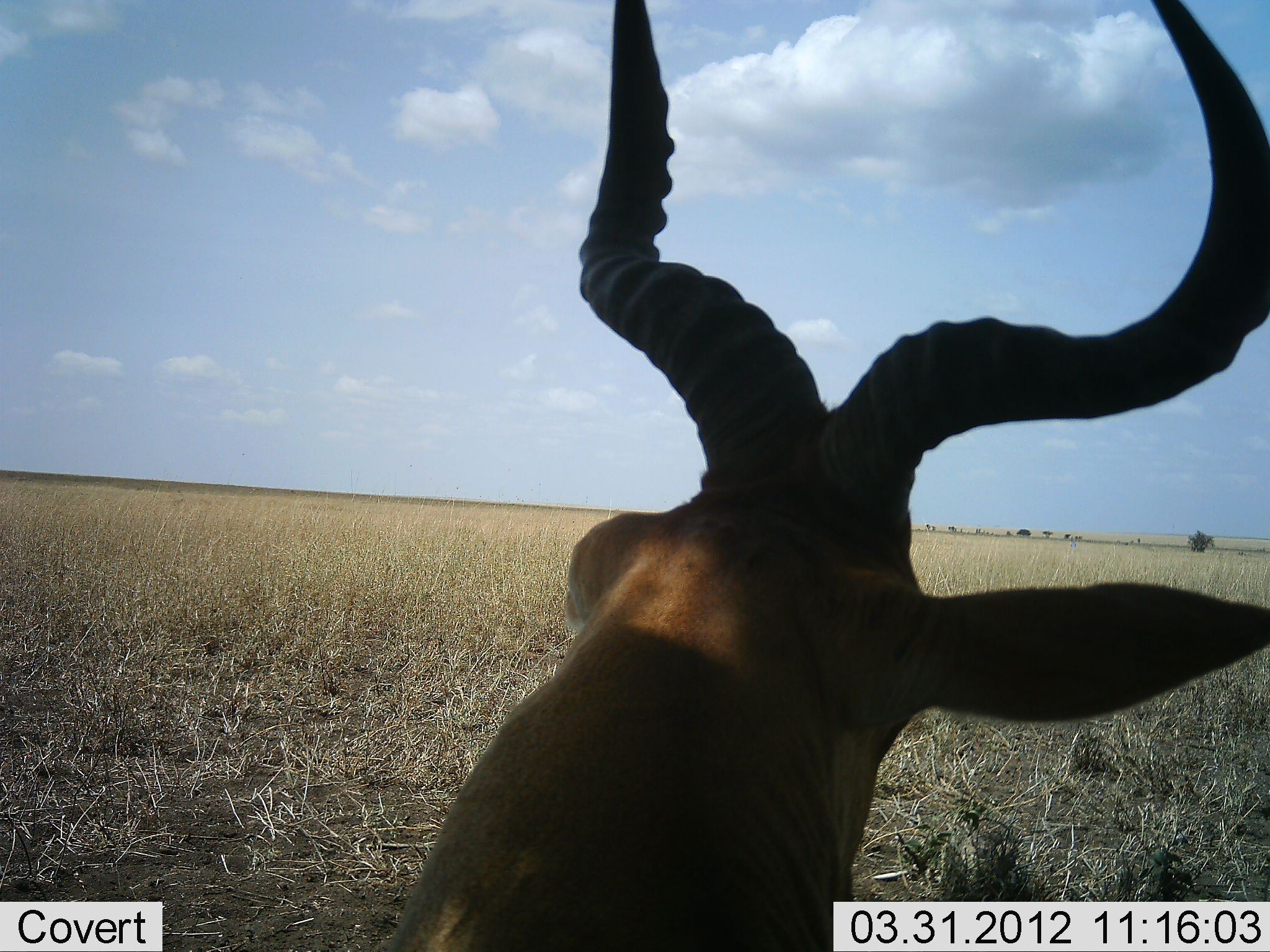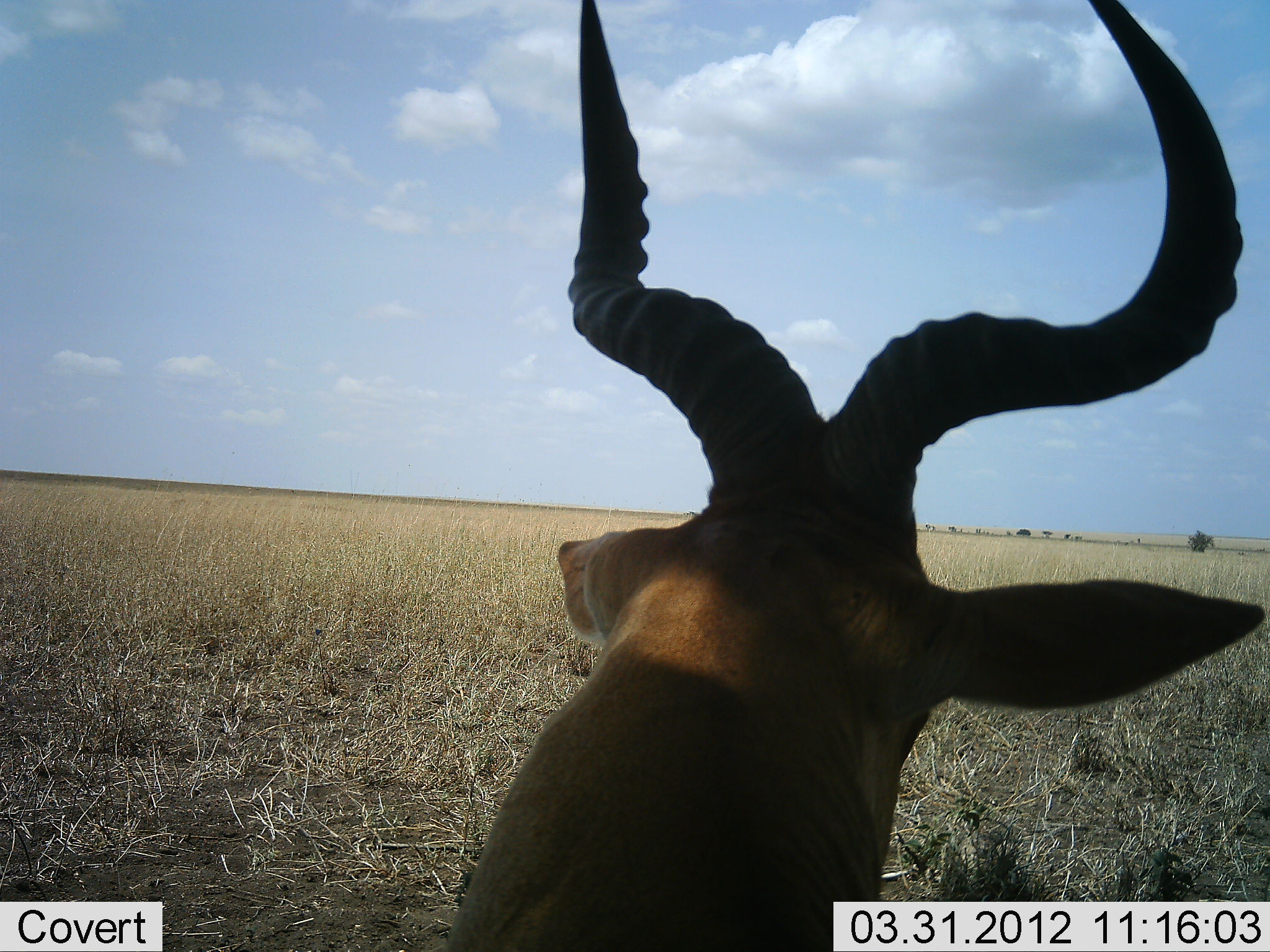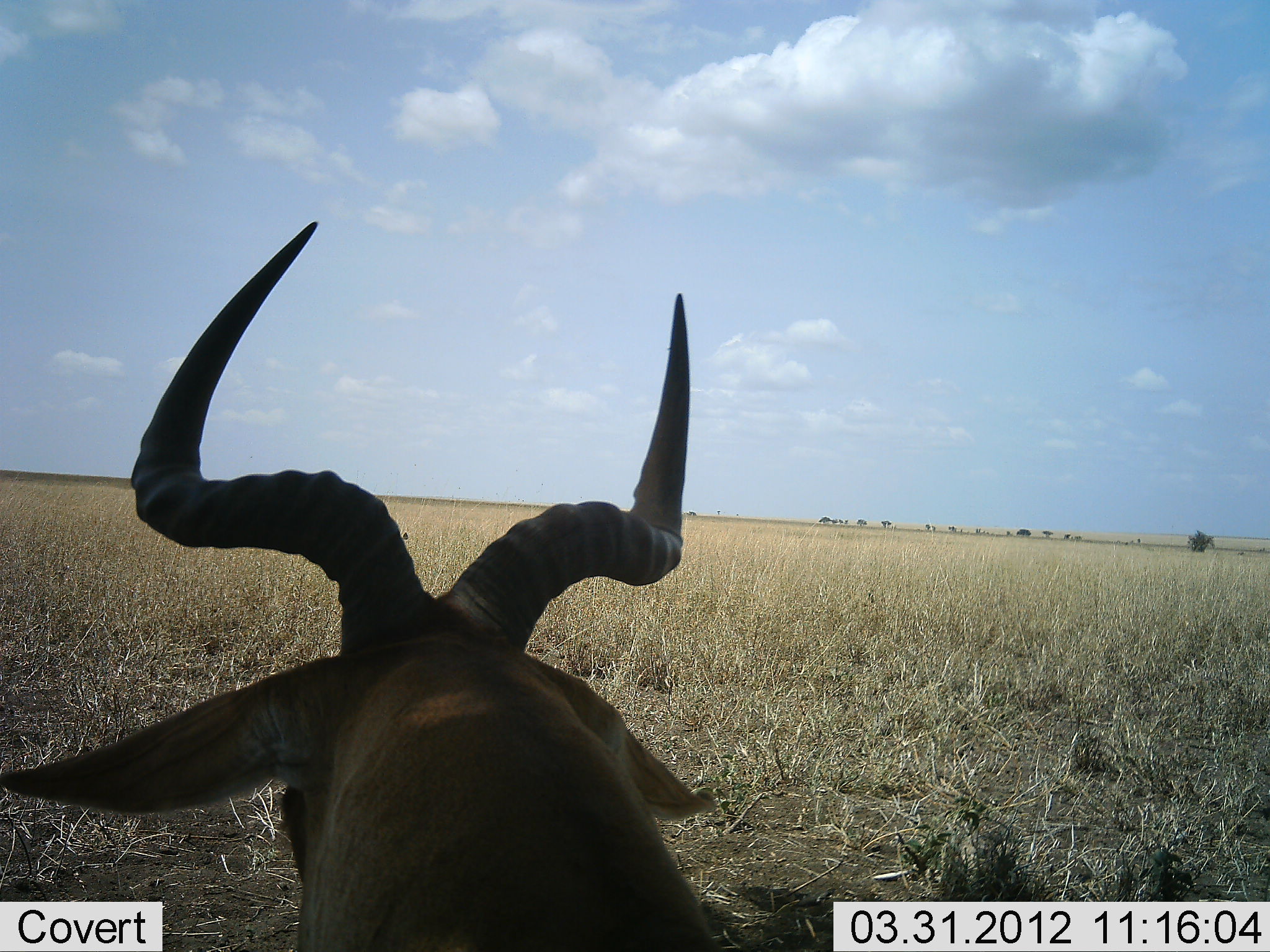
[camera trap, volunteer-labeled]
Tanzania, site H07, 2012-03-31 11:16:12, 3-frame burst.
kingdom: Animalia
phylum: Chordata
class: Mammalia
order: Artiodactyla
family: Bovidae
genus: Alcelaphus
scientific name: Alcelaphus buselaphus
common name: hartebeest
Hartebeest (Alcelaphus buselaphus), count 1. Behavior (volunteer vote fractions): standing 10%, resting 80%, moving 10%, interacting 0%. Young present (vote fraction): 0%. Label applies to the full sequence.